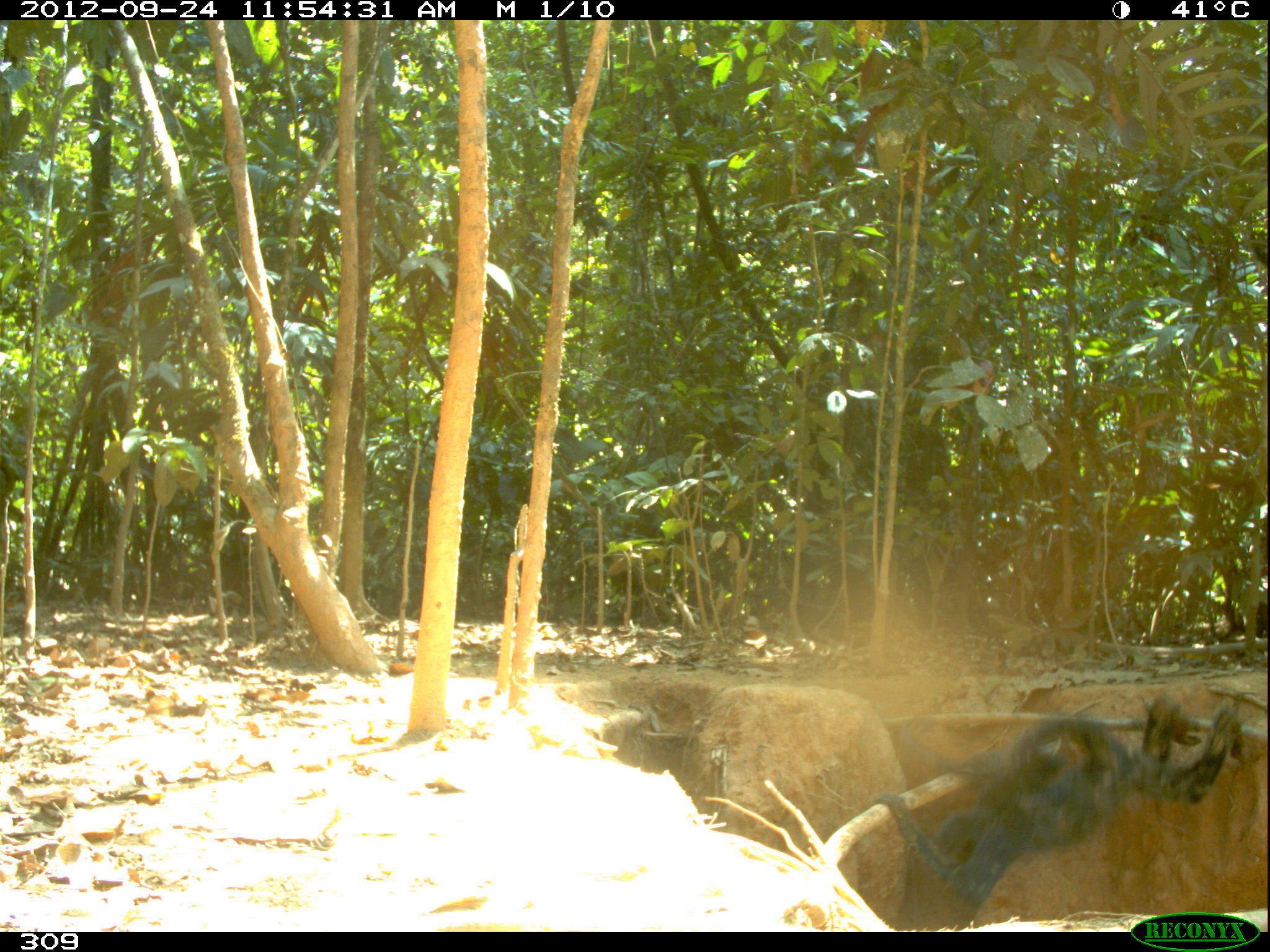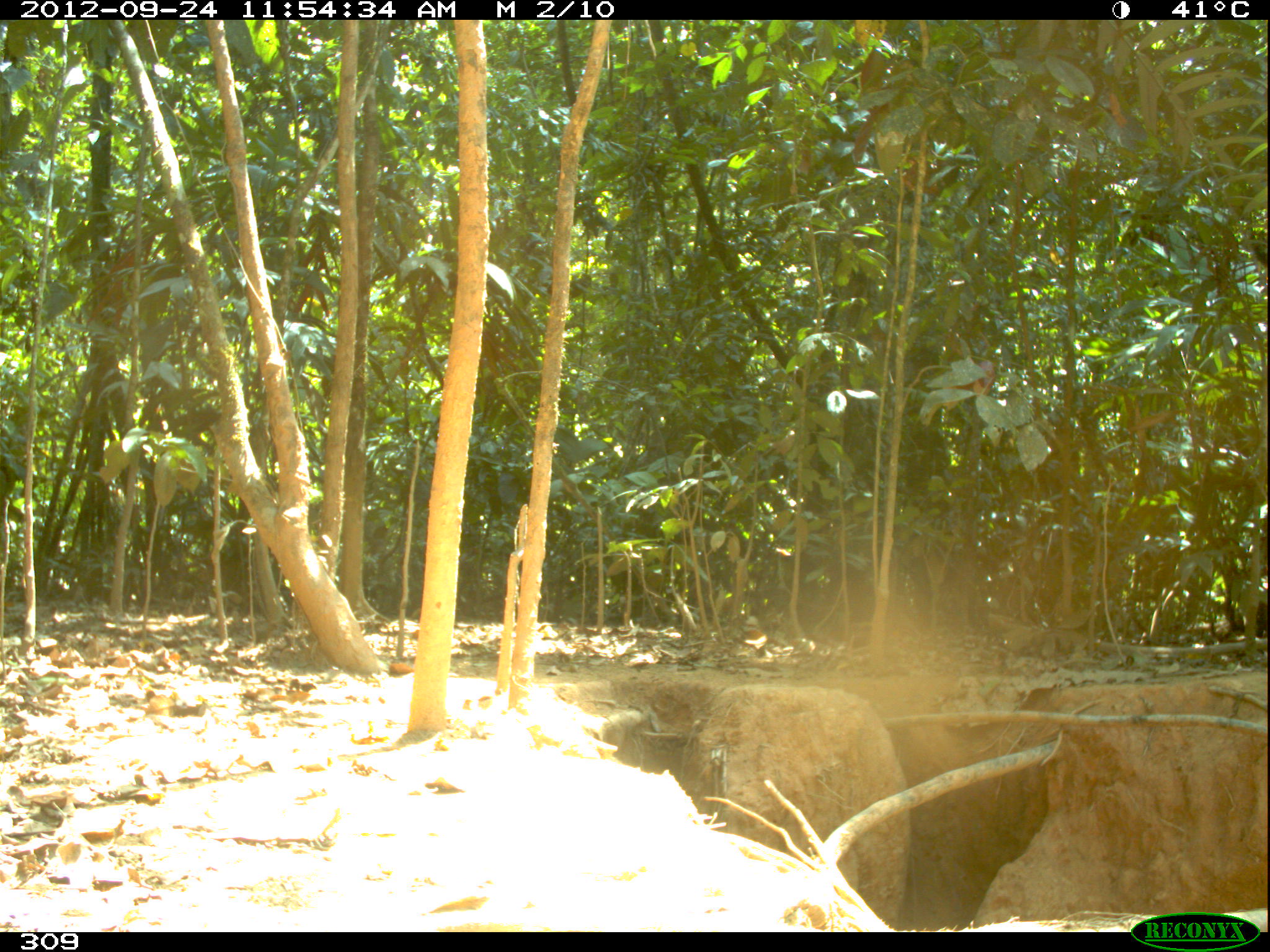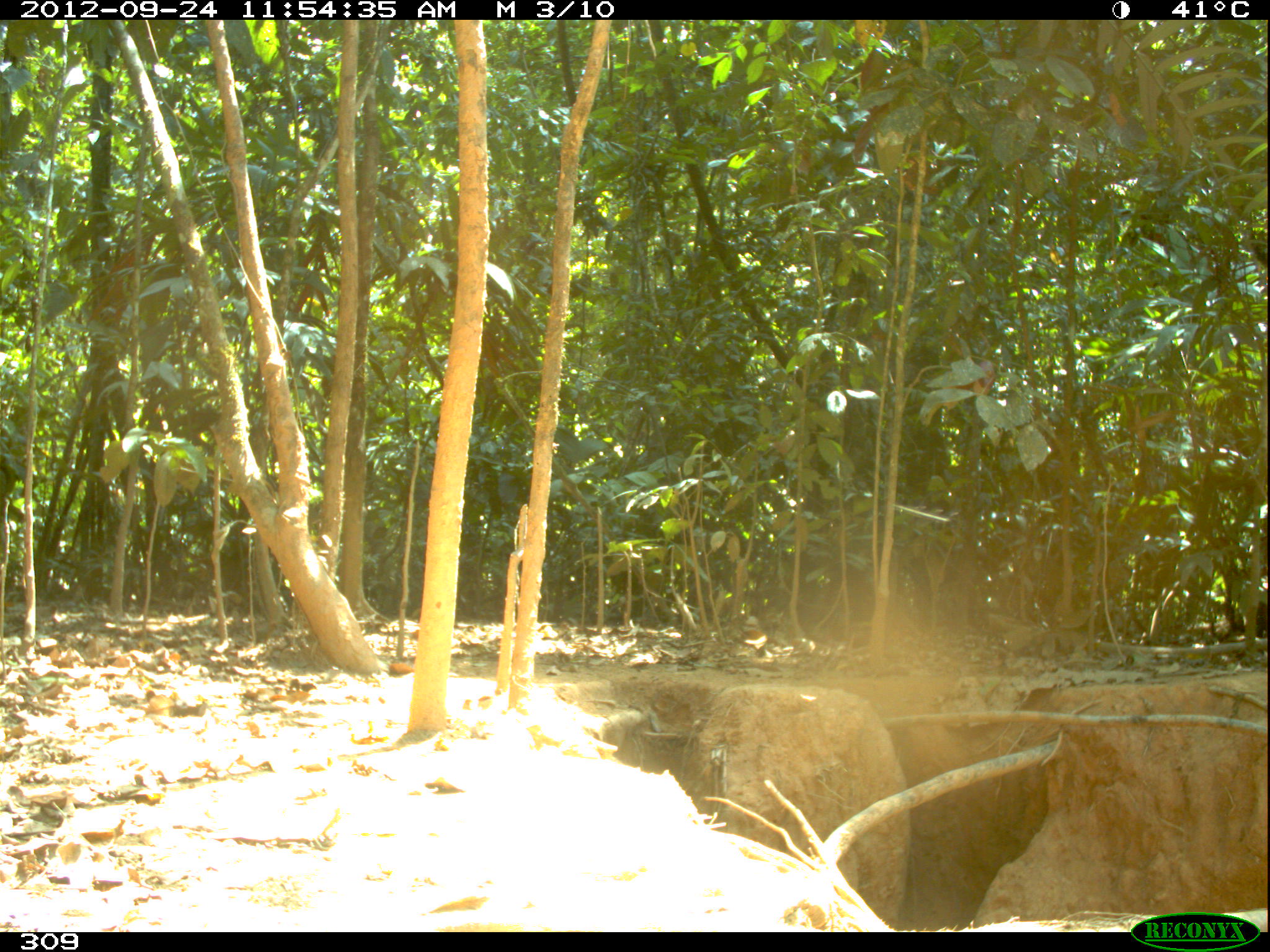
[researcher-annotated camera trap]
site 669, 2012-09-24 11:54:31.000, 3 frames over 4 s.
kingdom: Animalia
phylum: Chordata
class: Mammalia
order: Primates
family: Atelidae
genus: Ateles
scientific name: Ateles chamek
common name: black-faced black spider monkey